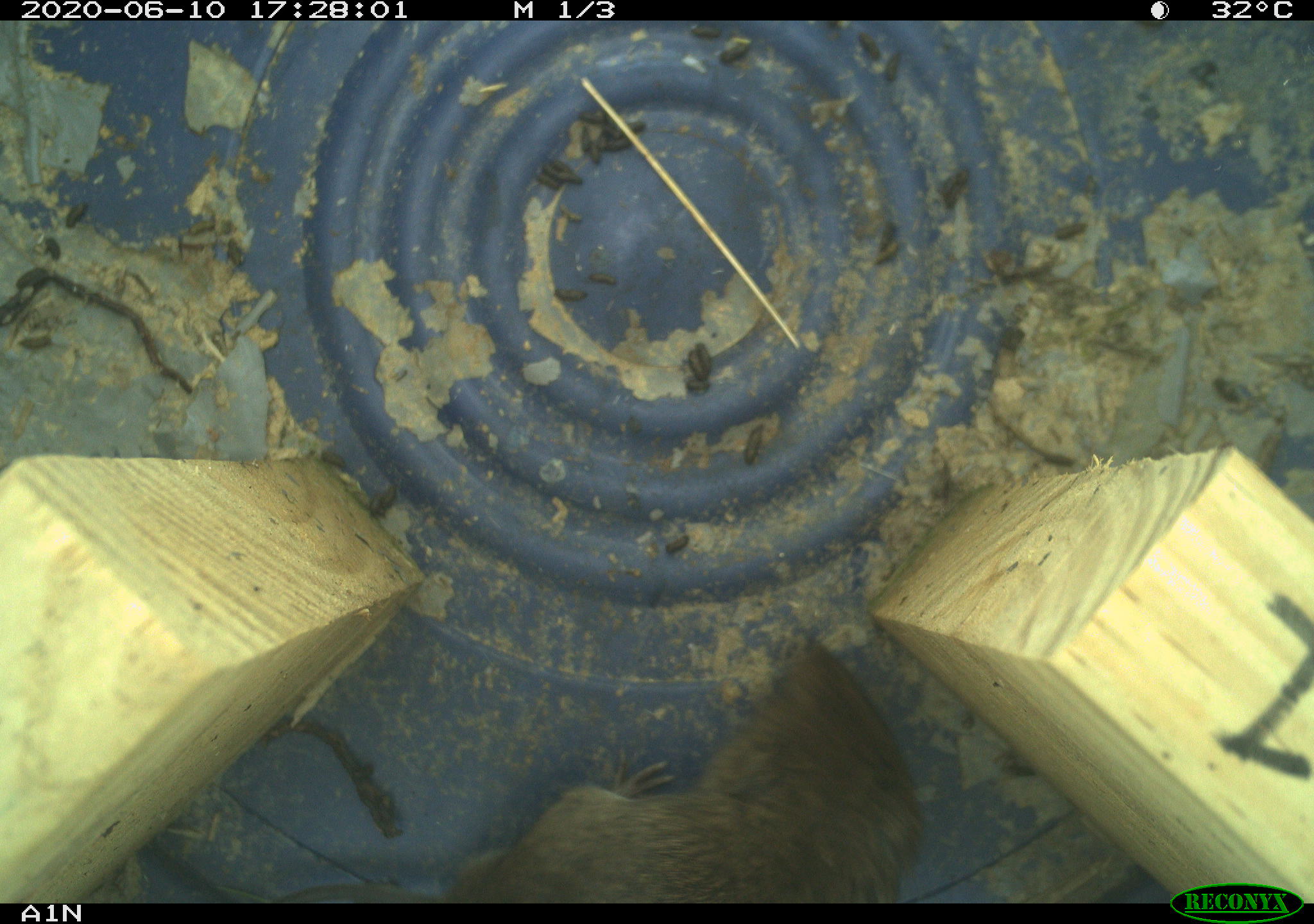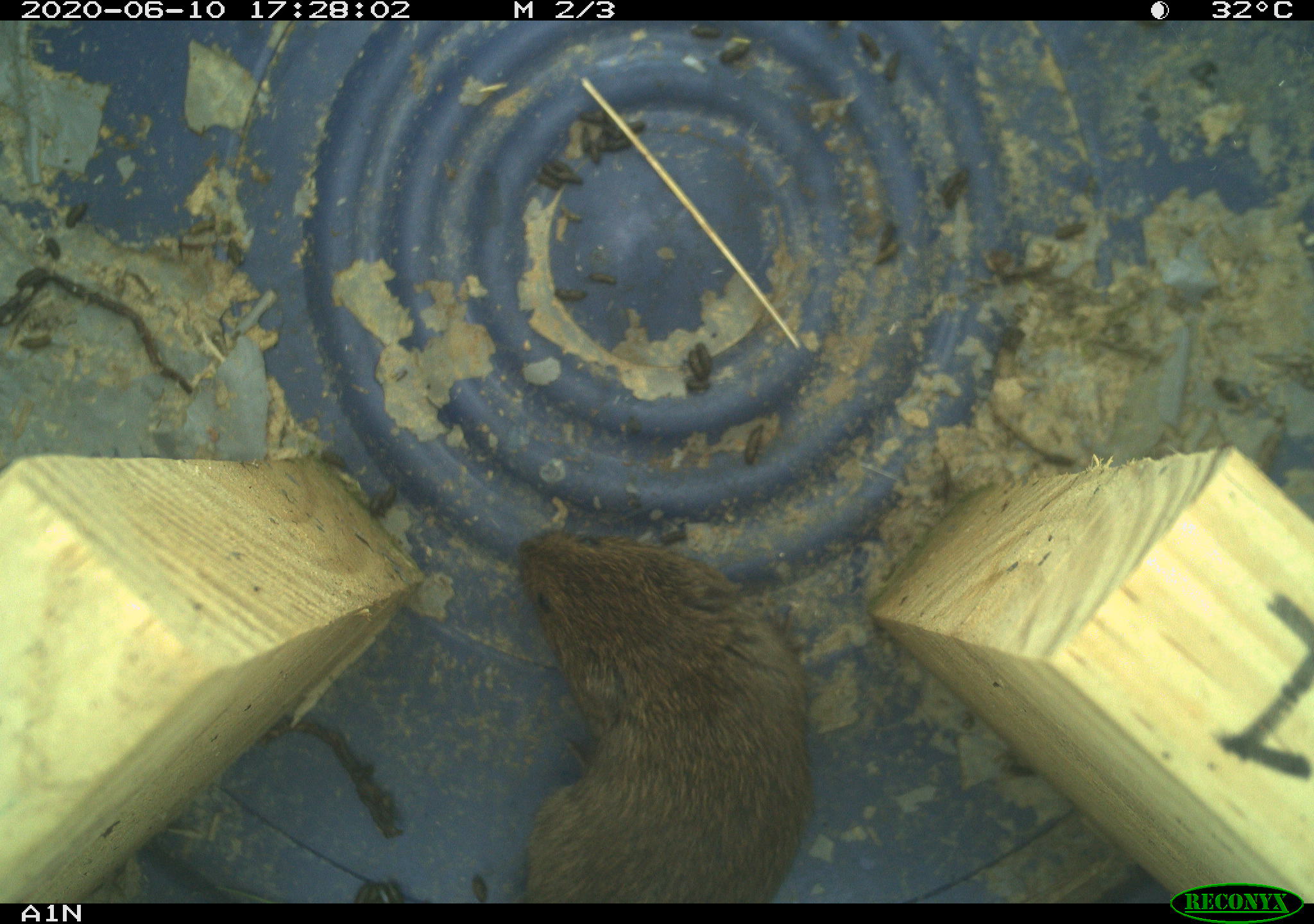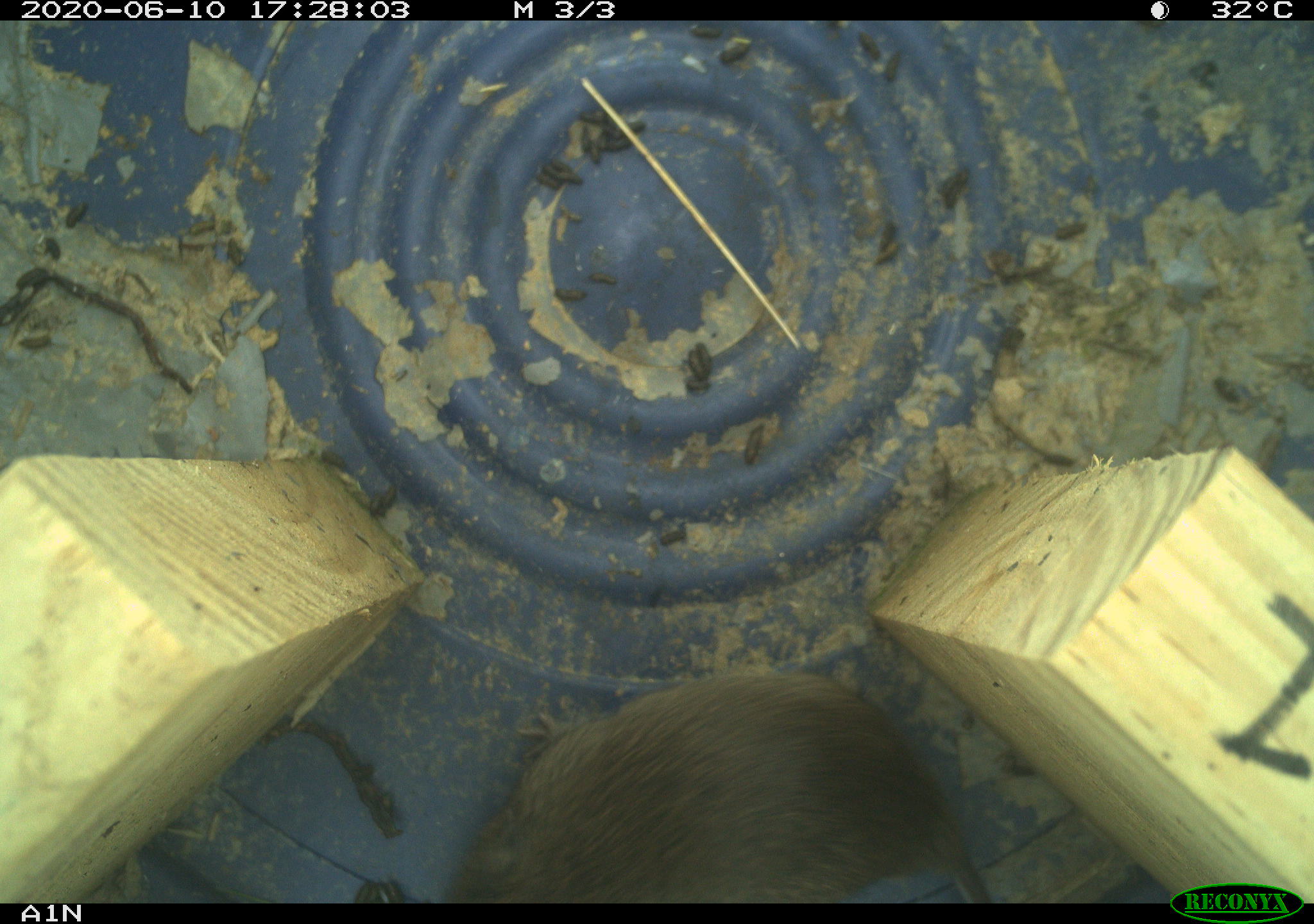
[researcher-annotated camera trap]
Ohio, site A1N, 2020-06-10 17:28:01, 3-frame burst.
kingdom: Animalia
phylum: Chordata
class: Mammalia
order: Rodentia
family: Cricetidae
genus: Microtus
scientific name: Microtus pennsylvanicus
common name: meadow vole